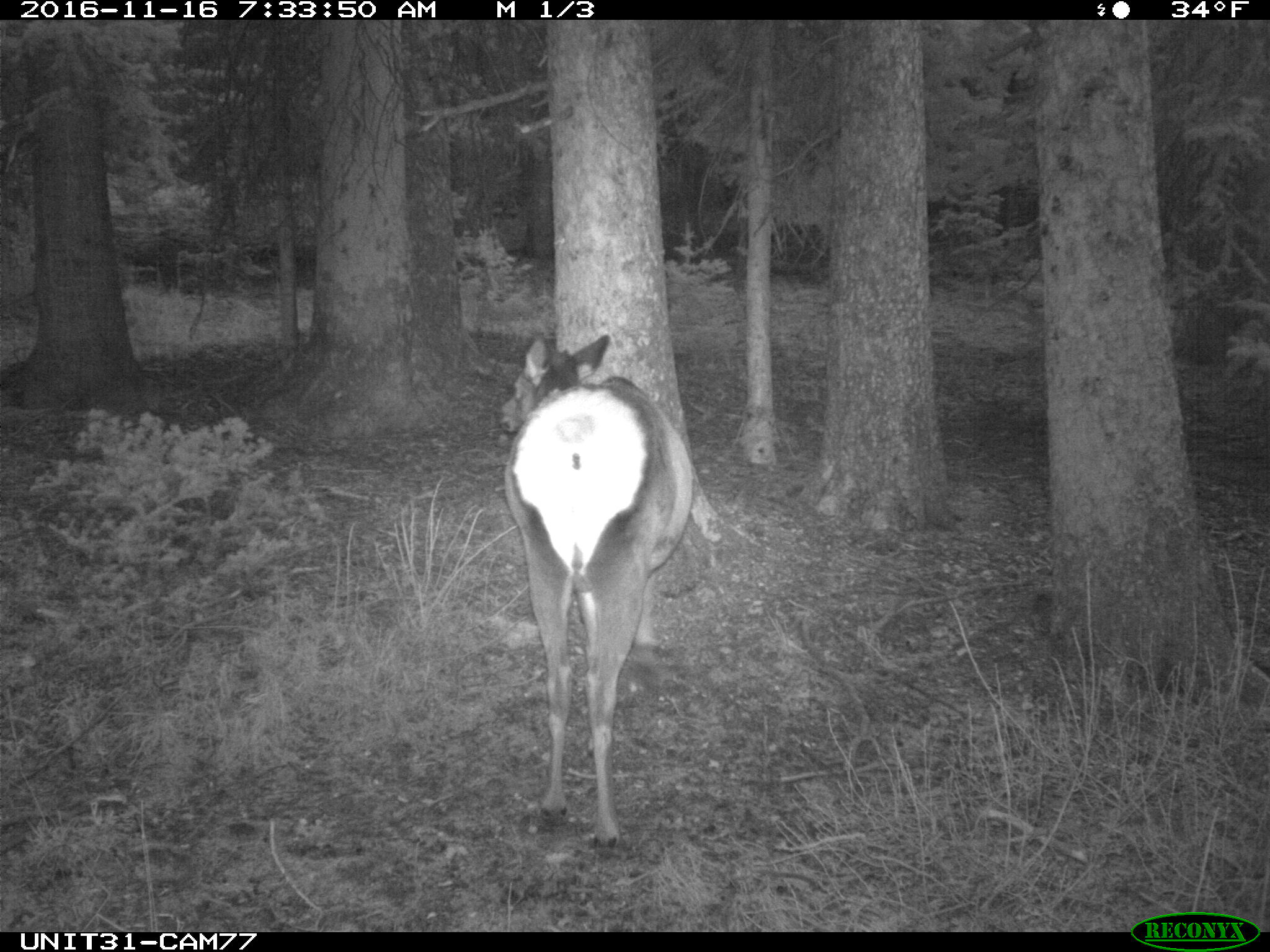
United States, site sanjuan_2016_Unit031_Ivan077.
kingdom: Animalia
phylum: Chordata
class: Mammalia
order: Artiodactyla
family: Cervidae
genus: Cervus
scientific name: Cervus elaphus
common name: red deer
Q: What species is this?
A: Cervus elaphus (red deer).